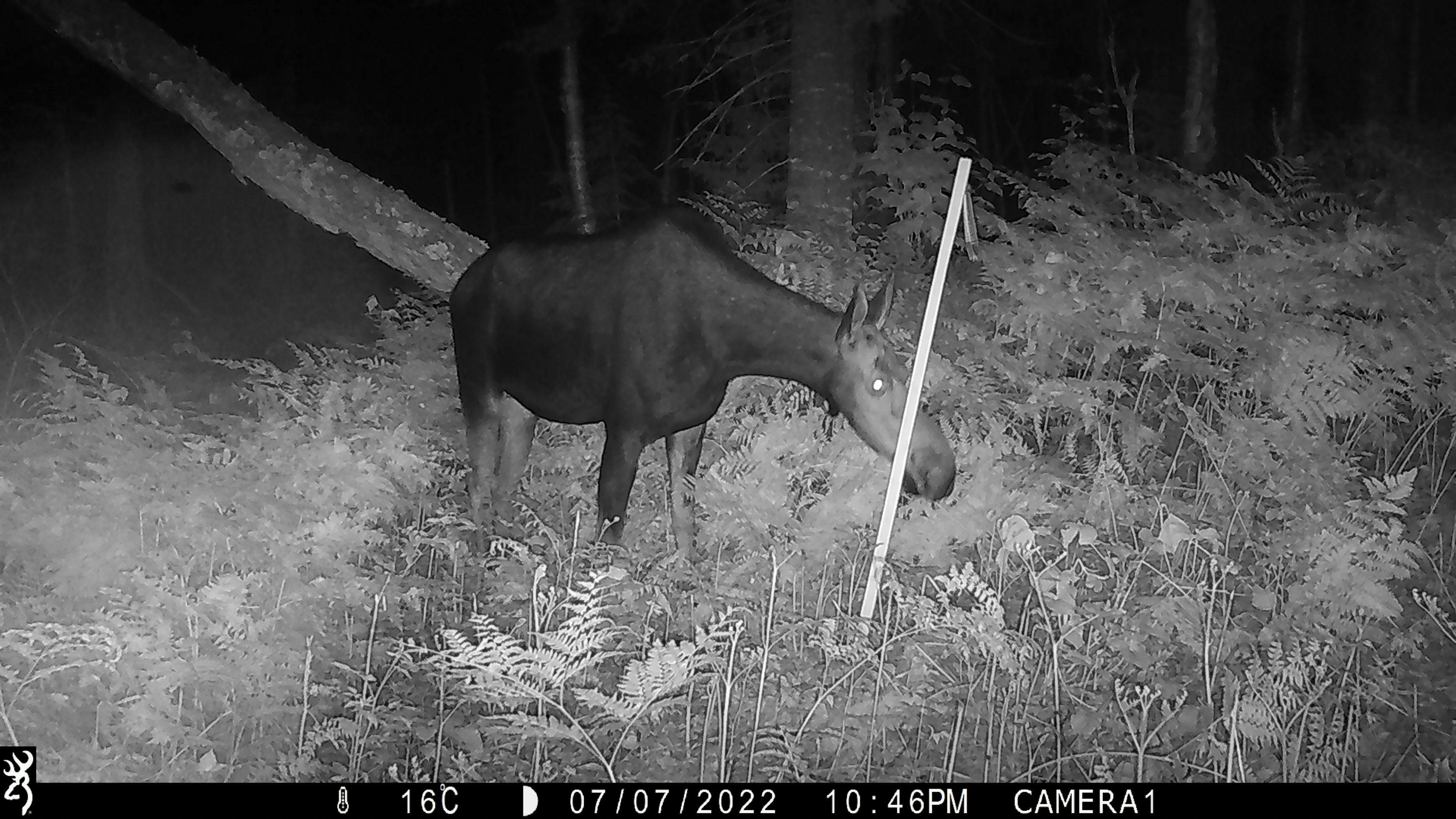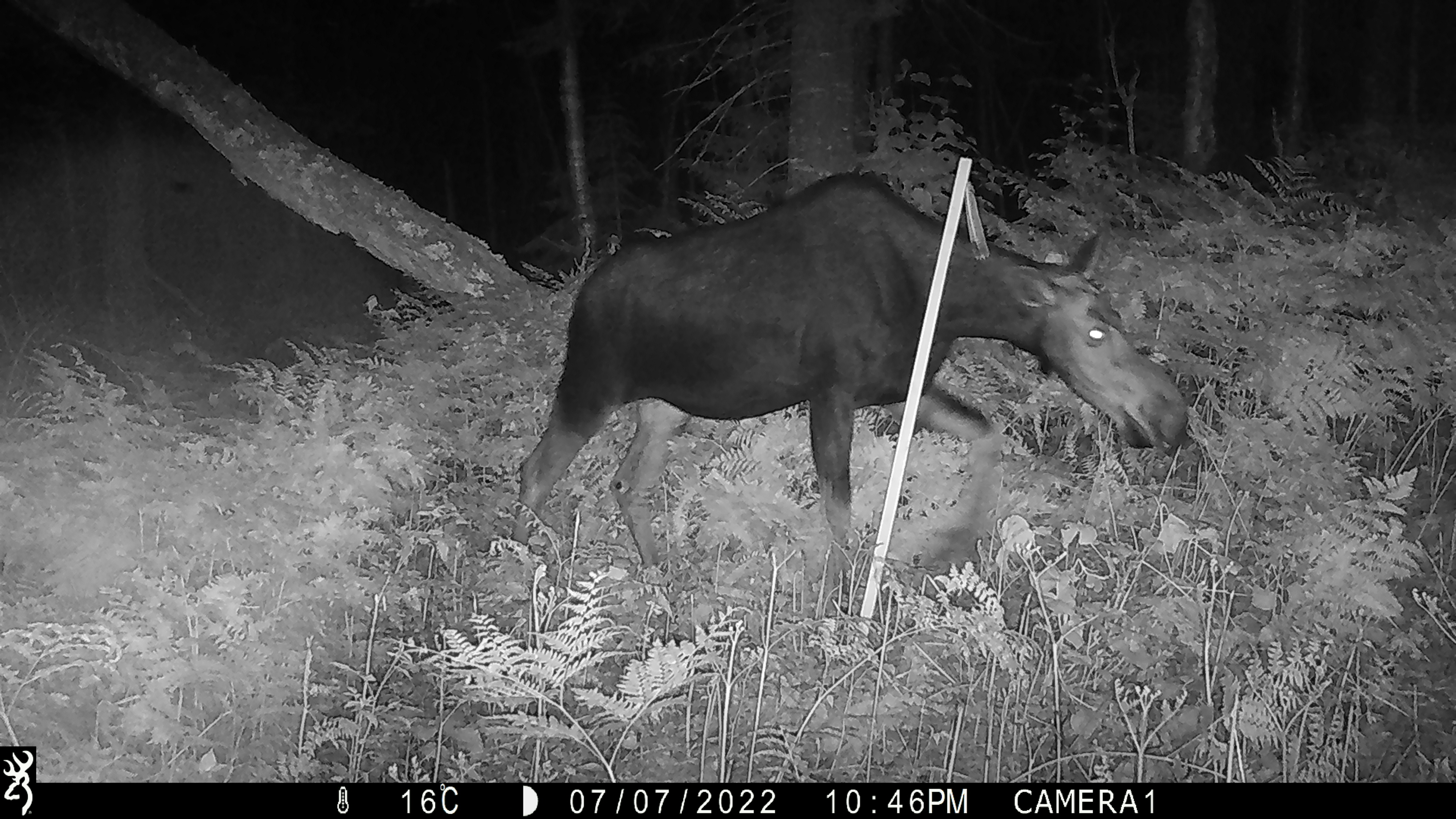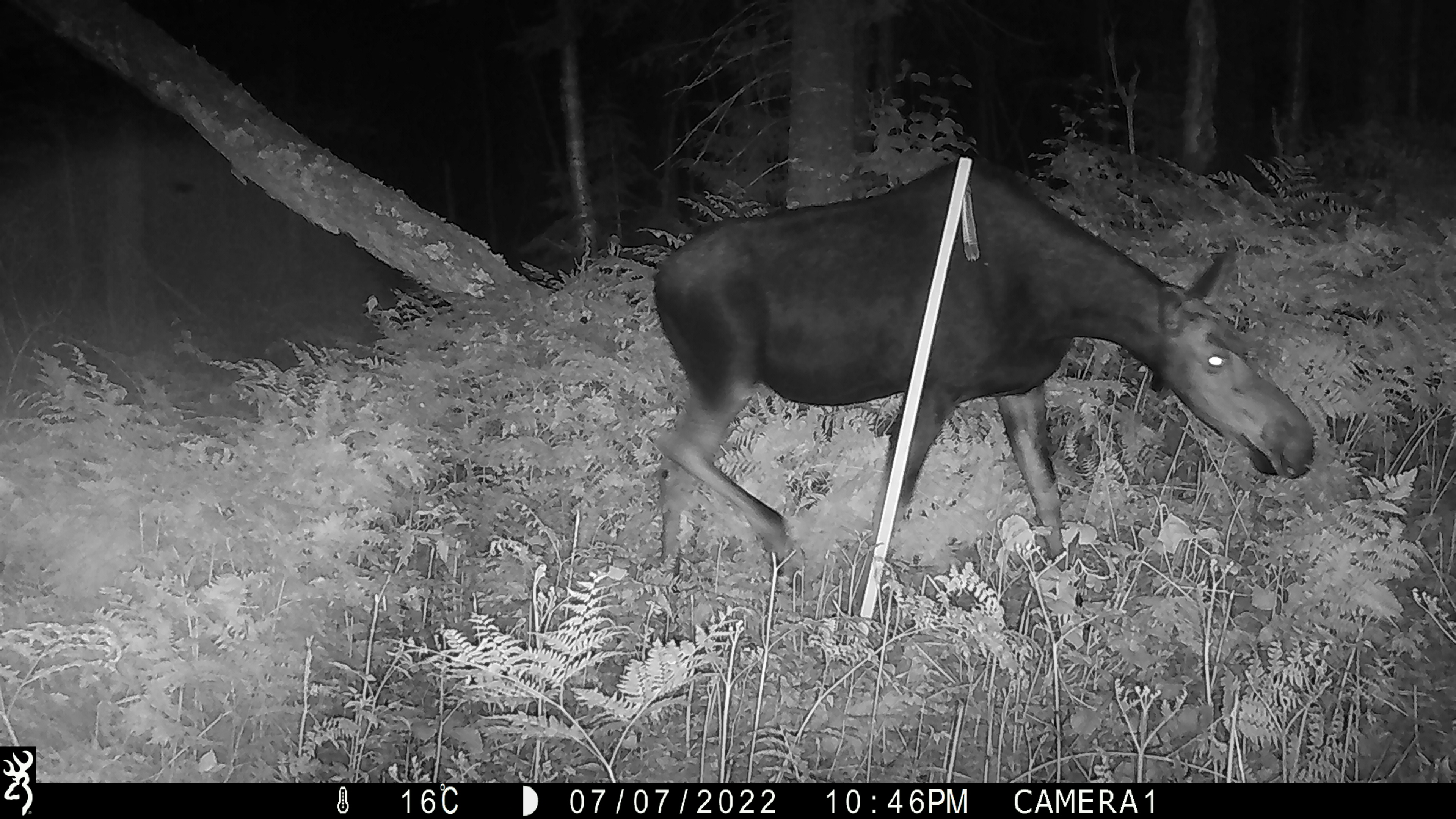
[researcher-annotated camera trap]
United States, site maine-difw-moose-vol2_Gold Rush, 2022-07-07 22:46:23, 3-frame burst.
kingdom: Animalia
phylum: Chordata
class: Mammalia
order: Artiodactyla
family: Cervidae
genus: Alces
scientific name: Alces alces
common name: moose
Moose (Alces alces).